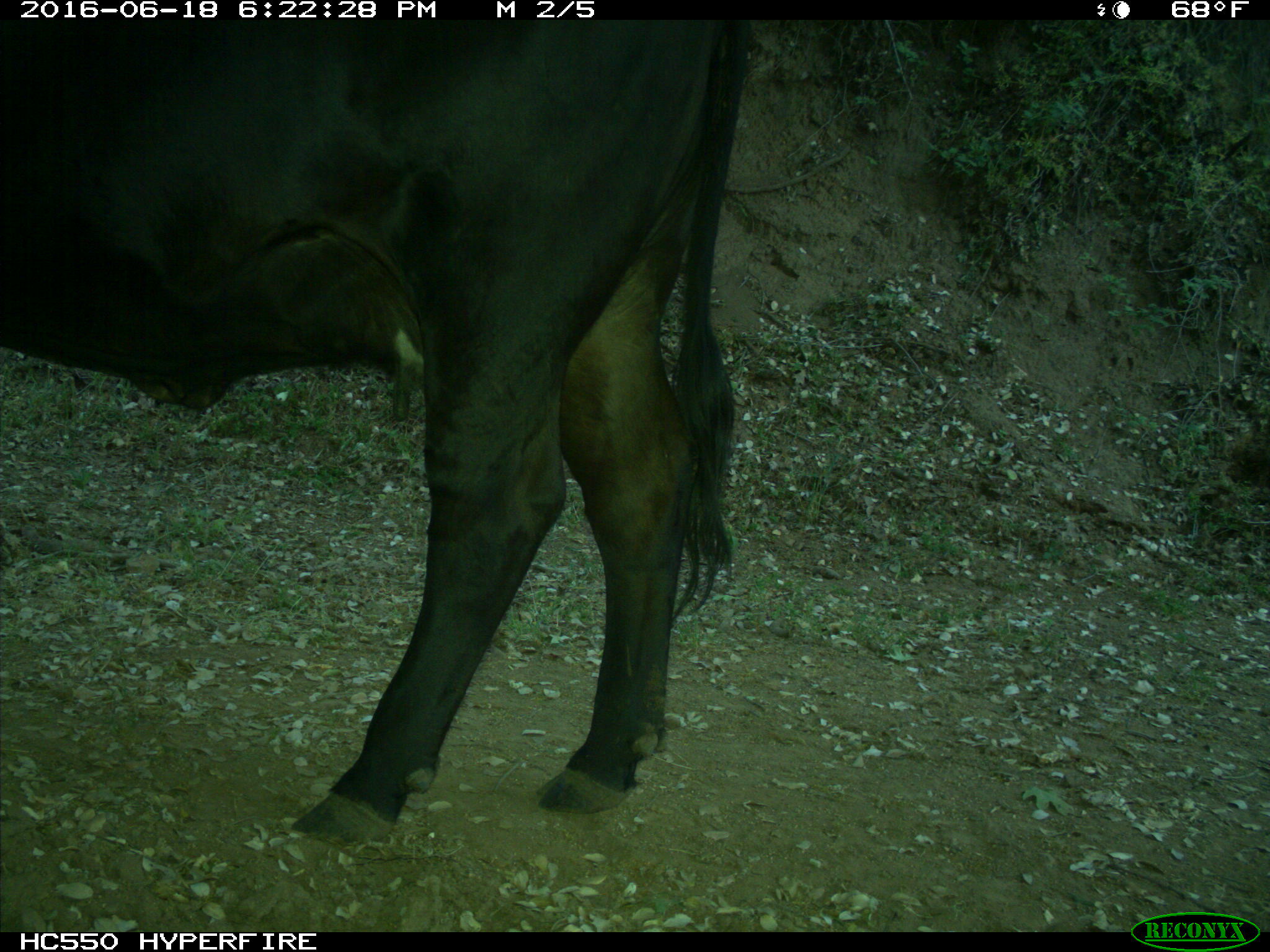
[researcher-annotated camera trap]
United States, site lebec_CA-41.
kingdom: Animalia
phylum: Chordata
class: Mammalia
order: Artiodactyla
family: Bovidae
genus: Bos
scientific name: Bos taurus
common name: domestic cow